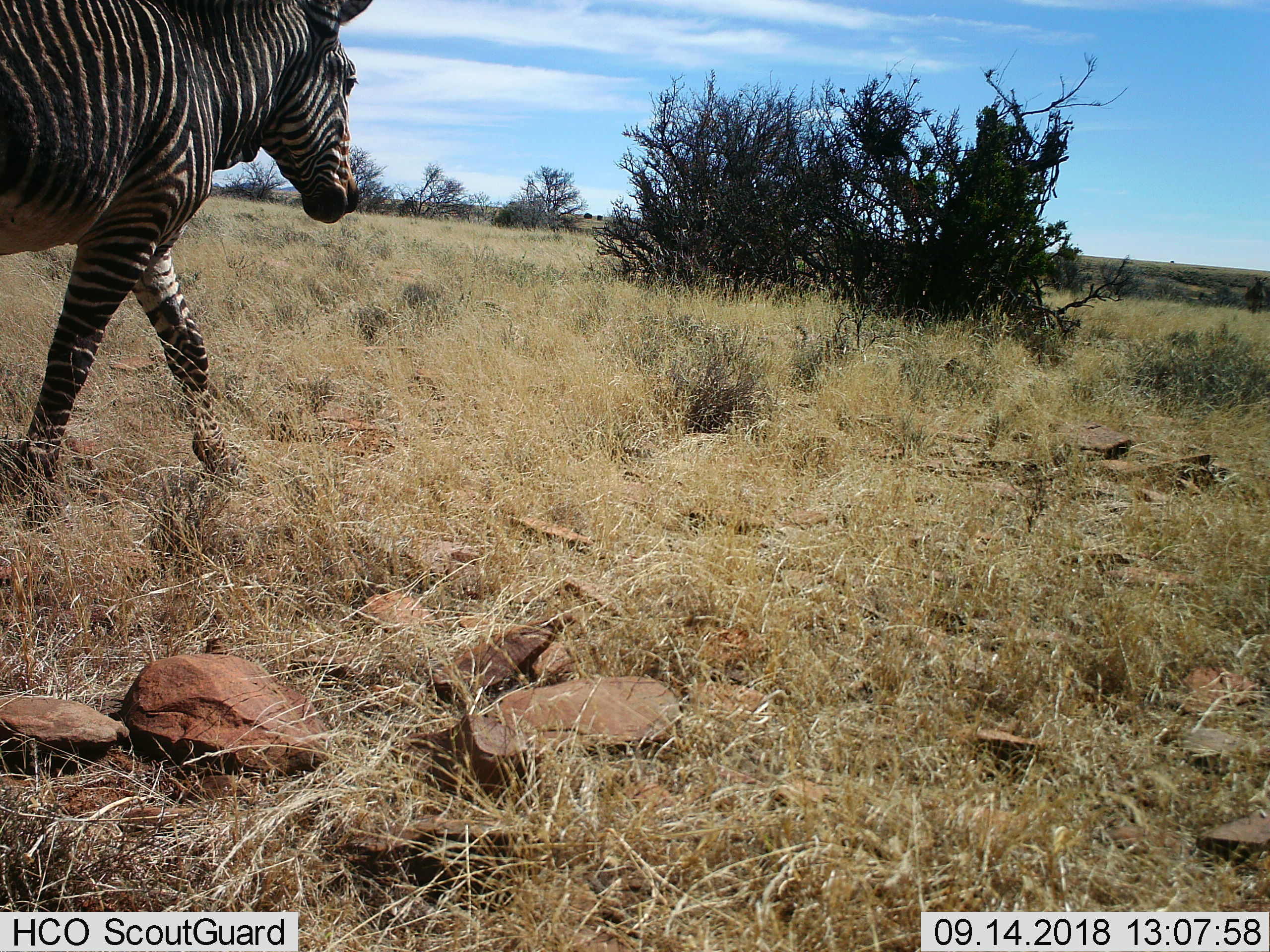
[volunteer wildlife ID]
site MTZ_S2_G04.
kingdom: Animalia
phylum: Chordata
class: Mammalia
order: Perissodactyla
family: Equidae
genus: Equus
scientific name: Equus zebra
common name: mountain zebra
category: zebramountain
Zebramountain (mountain zebra) (Equus zebra), count 1. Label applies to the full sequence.